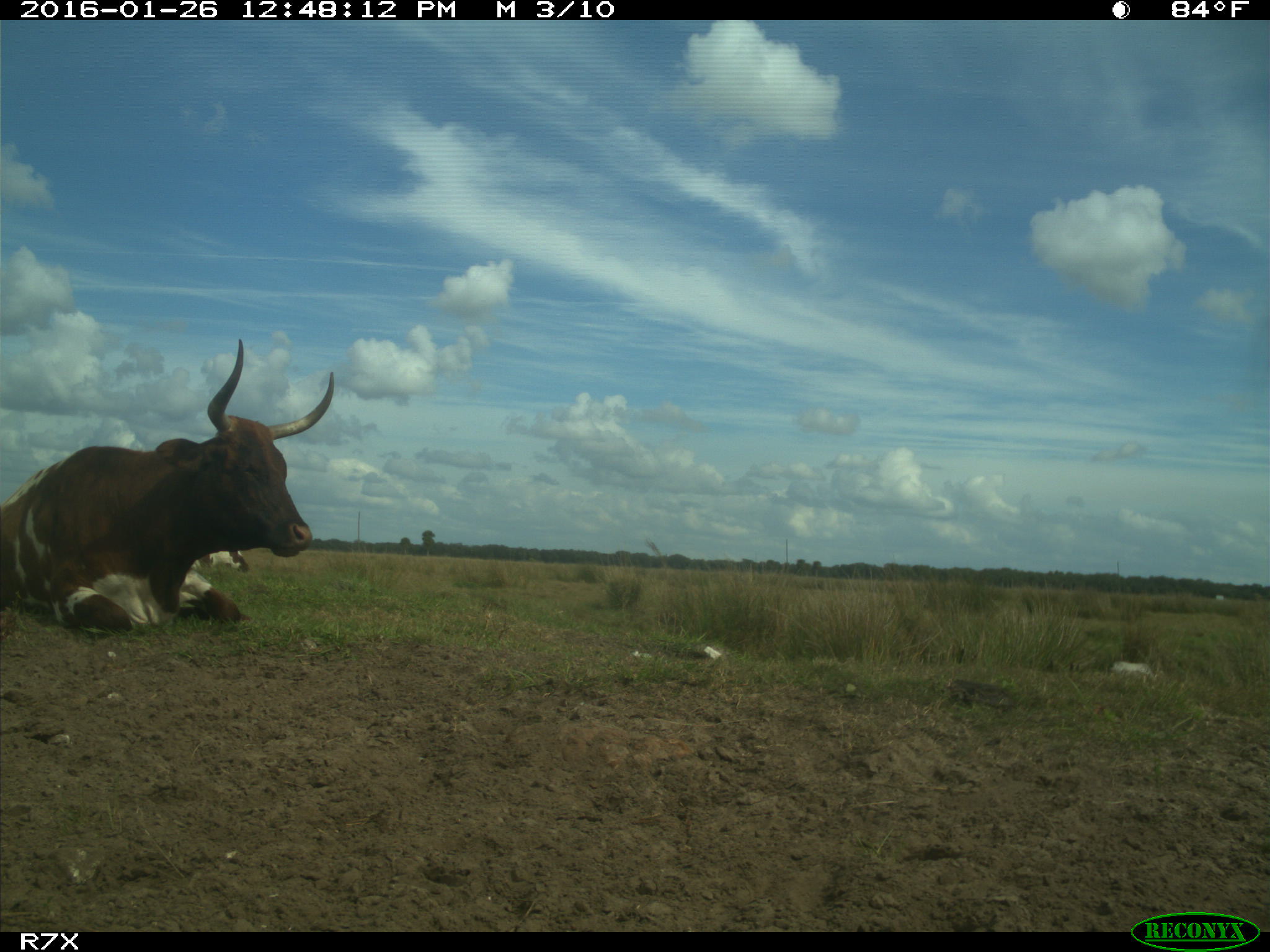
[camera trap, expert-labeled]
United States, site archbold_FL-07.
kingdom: Animalia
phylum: Chordata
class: Mammalia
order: Artiodactyla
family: Bovidae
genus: Bos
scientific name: Bos taurus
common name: domestic cow